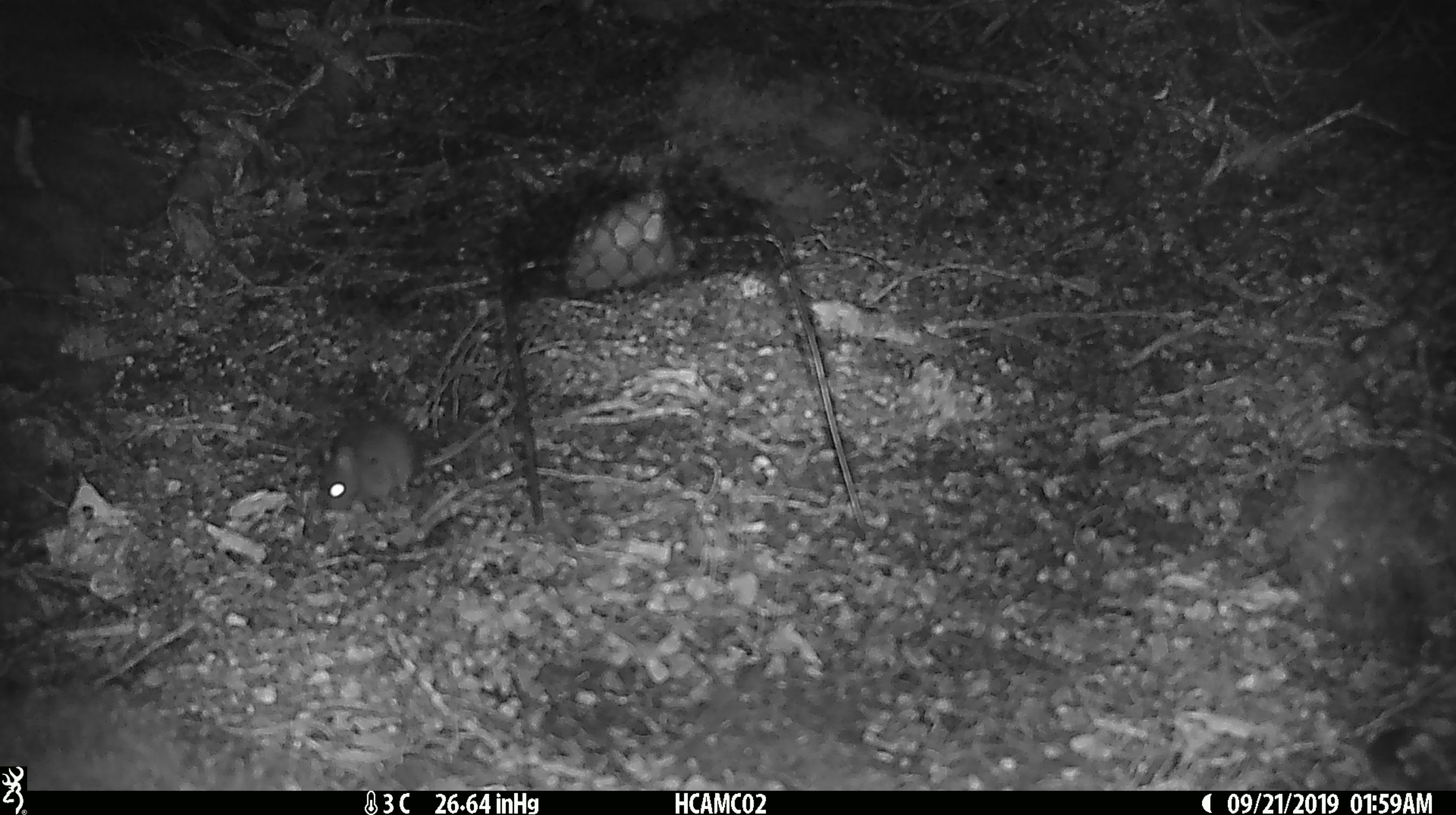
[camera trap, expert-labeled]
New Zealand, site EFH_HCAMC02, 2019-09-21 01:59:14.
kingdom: Animalia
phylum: Chordata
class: Mammalia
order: Rodentia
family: Muridae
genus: Mus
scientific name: Mus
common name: mouse